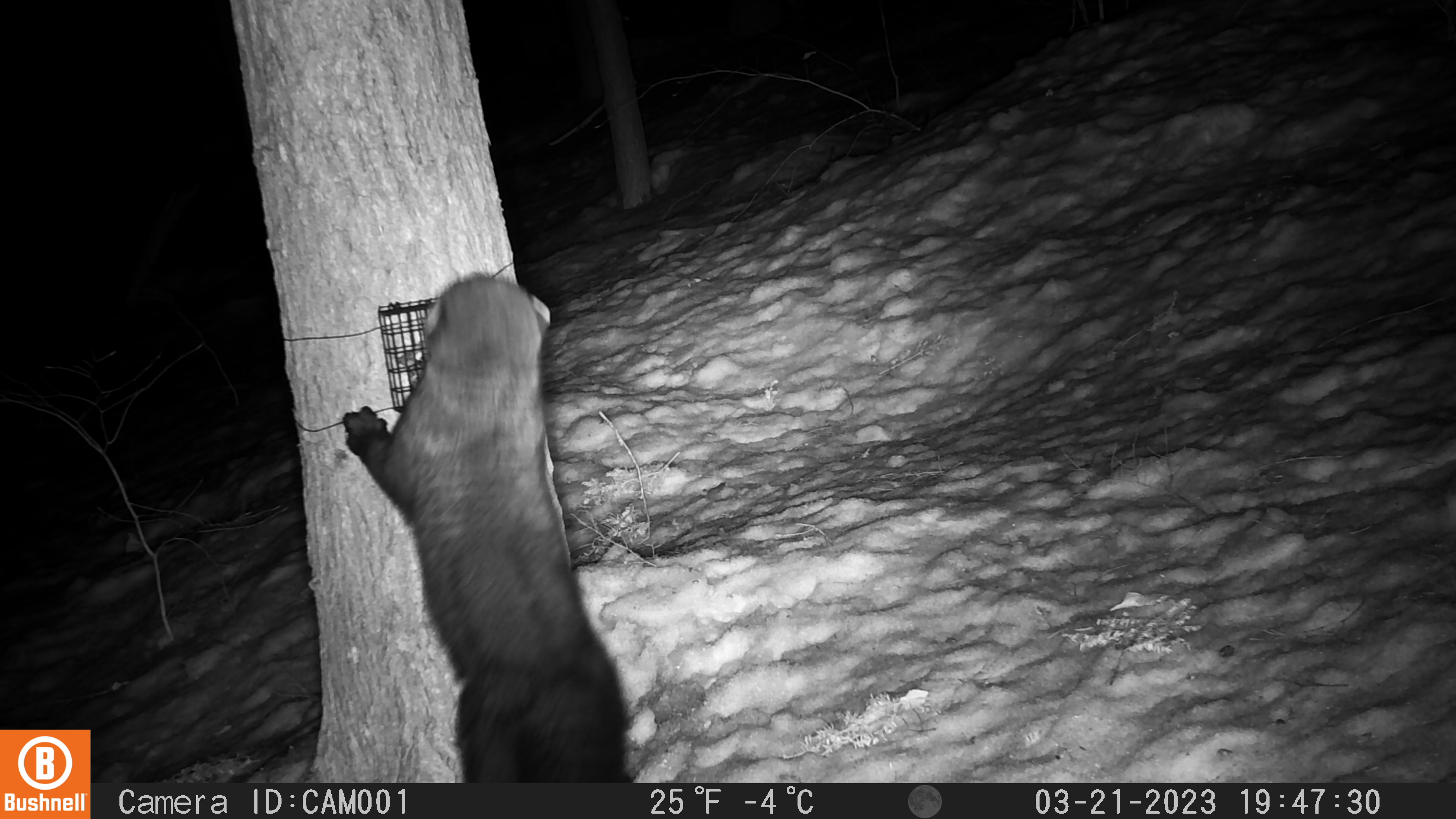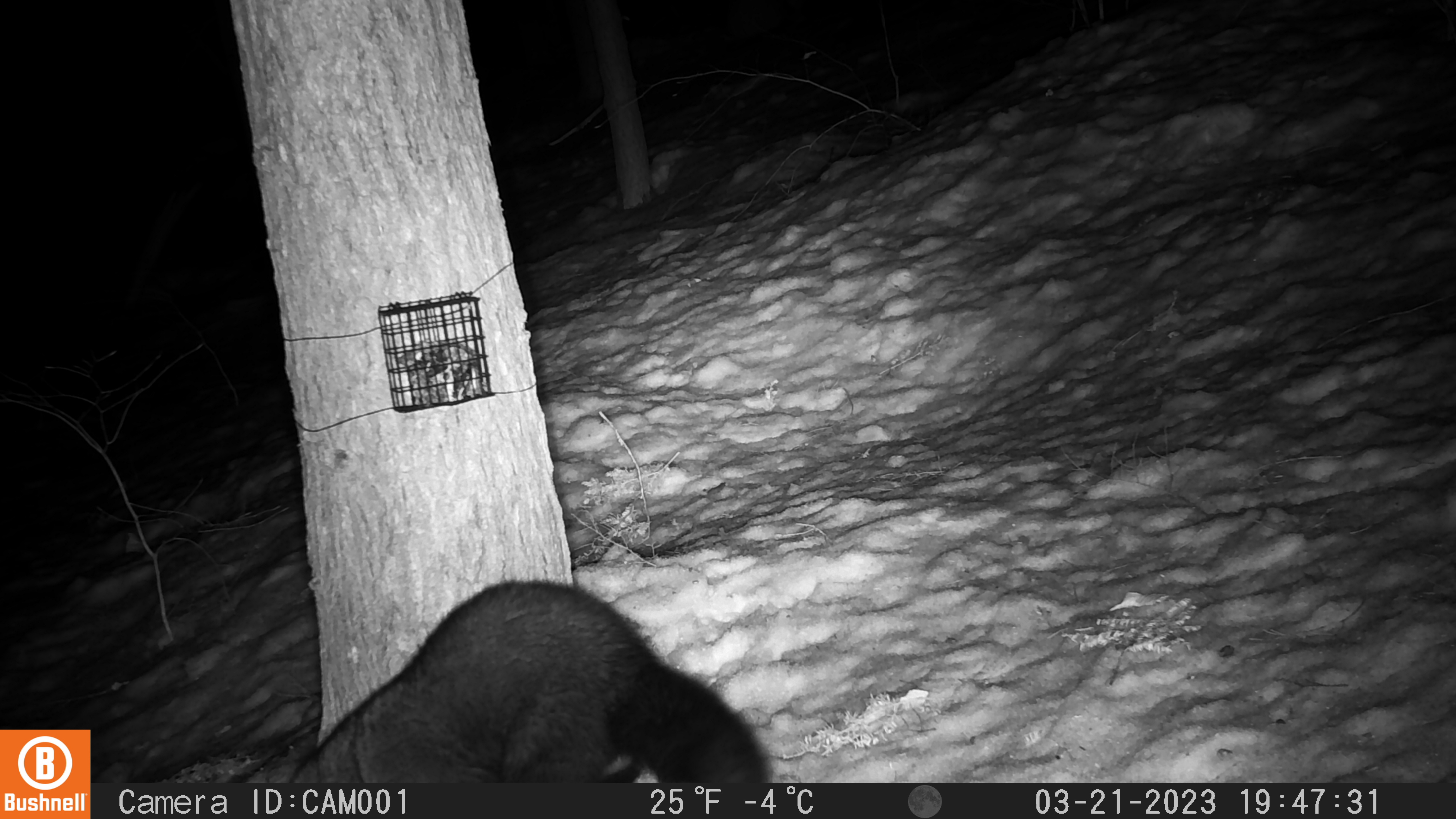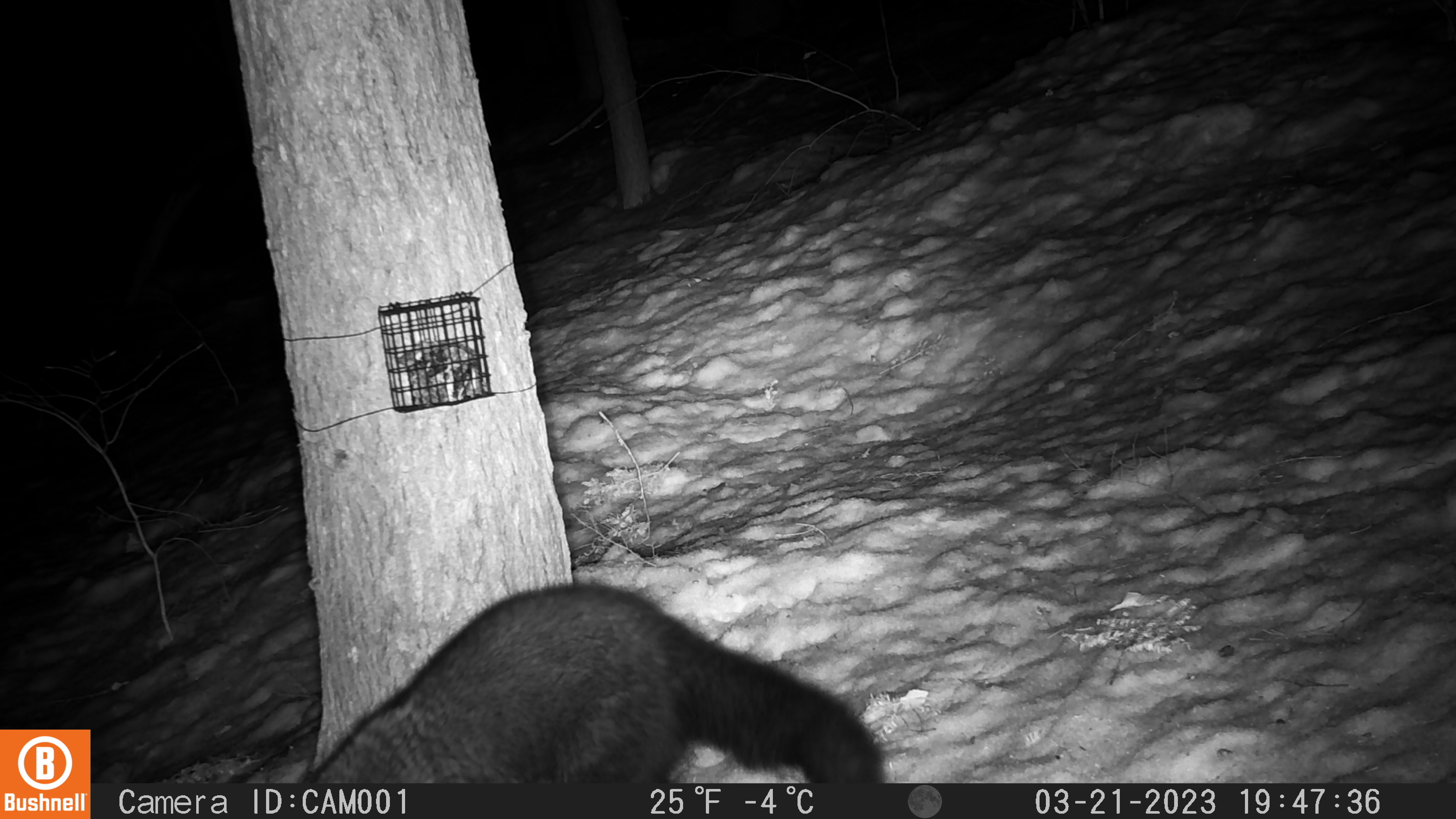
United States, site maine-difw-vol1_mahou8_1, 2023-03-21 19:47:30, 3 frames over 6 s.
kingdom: Animalia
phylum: Chordata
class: Mammalia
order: Carnivora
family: Mustelidae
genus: Pekania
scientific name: Pekania pennanti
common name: fisher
Fisher (Pekania pennanti).